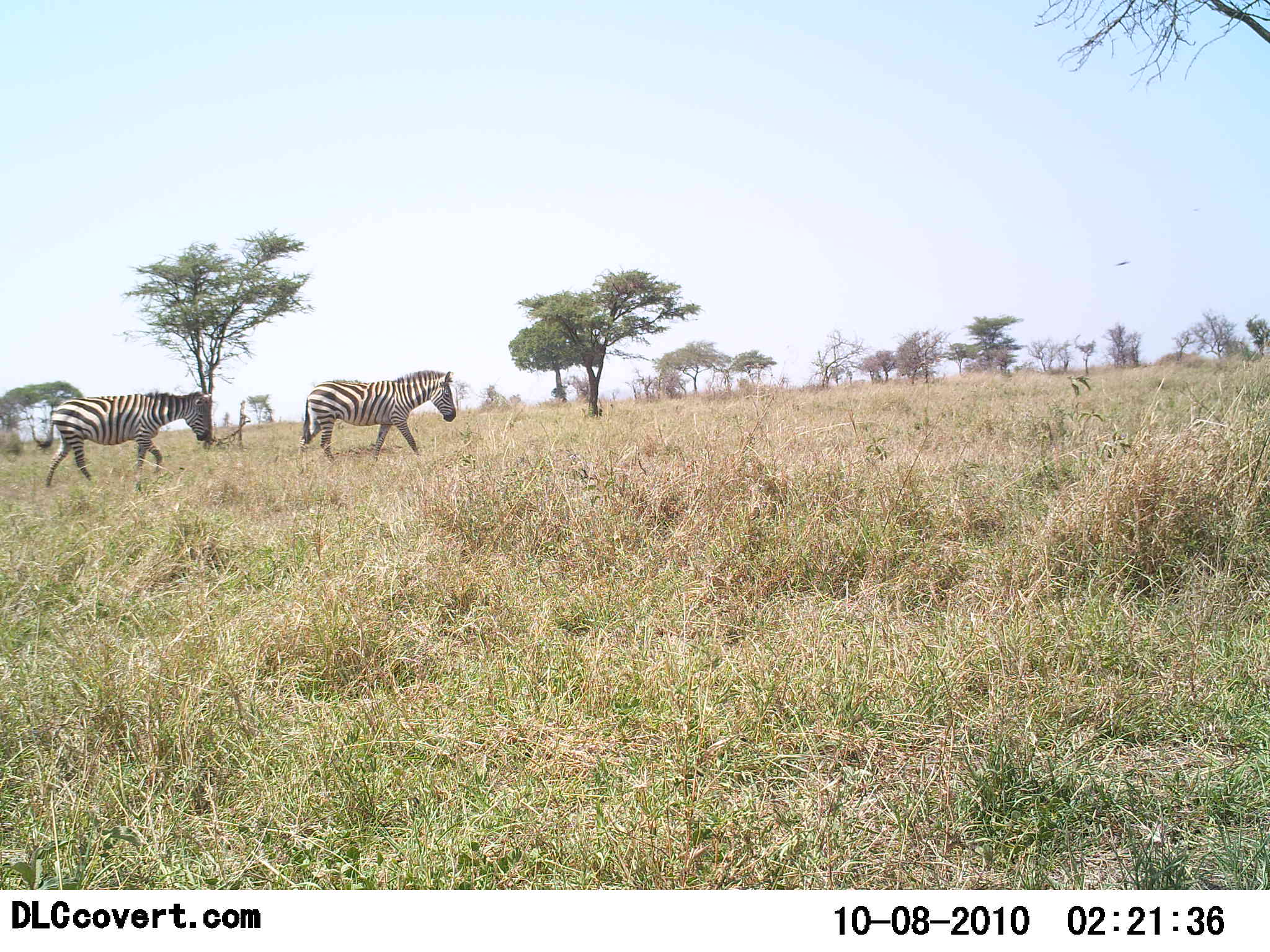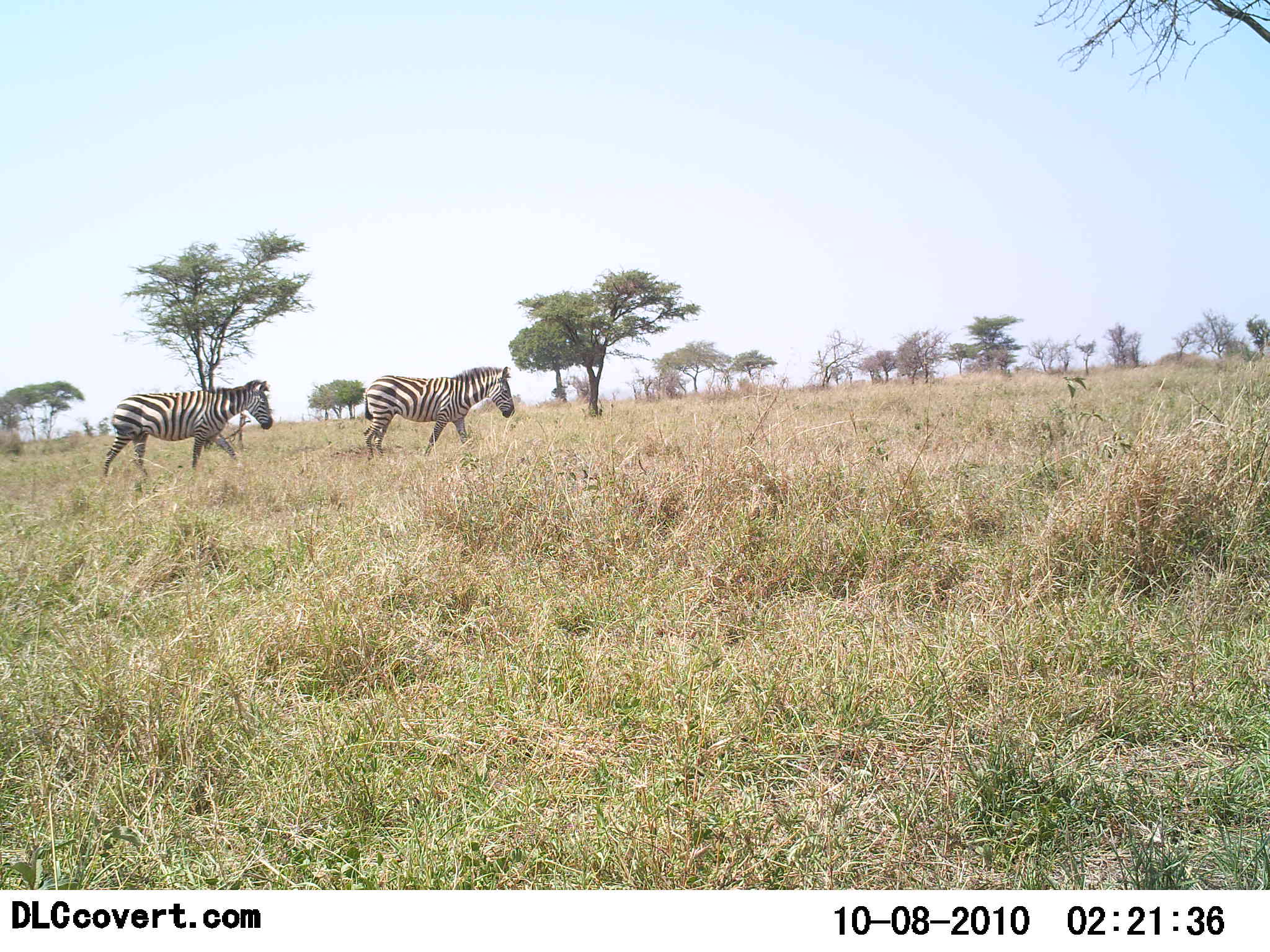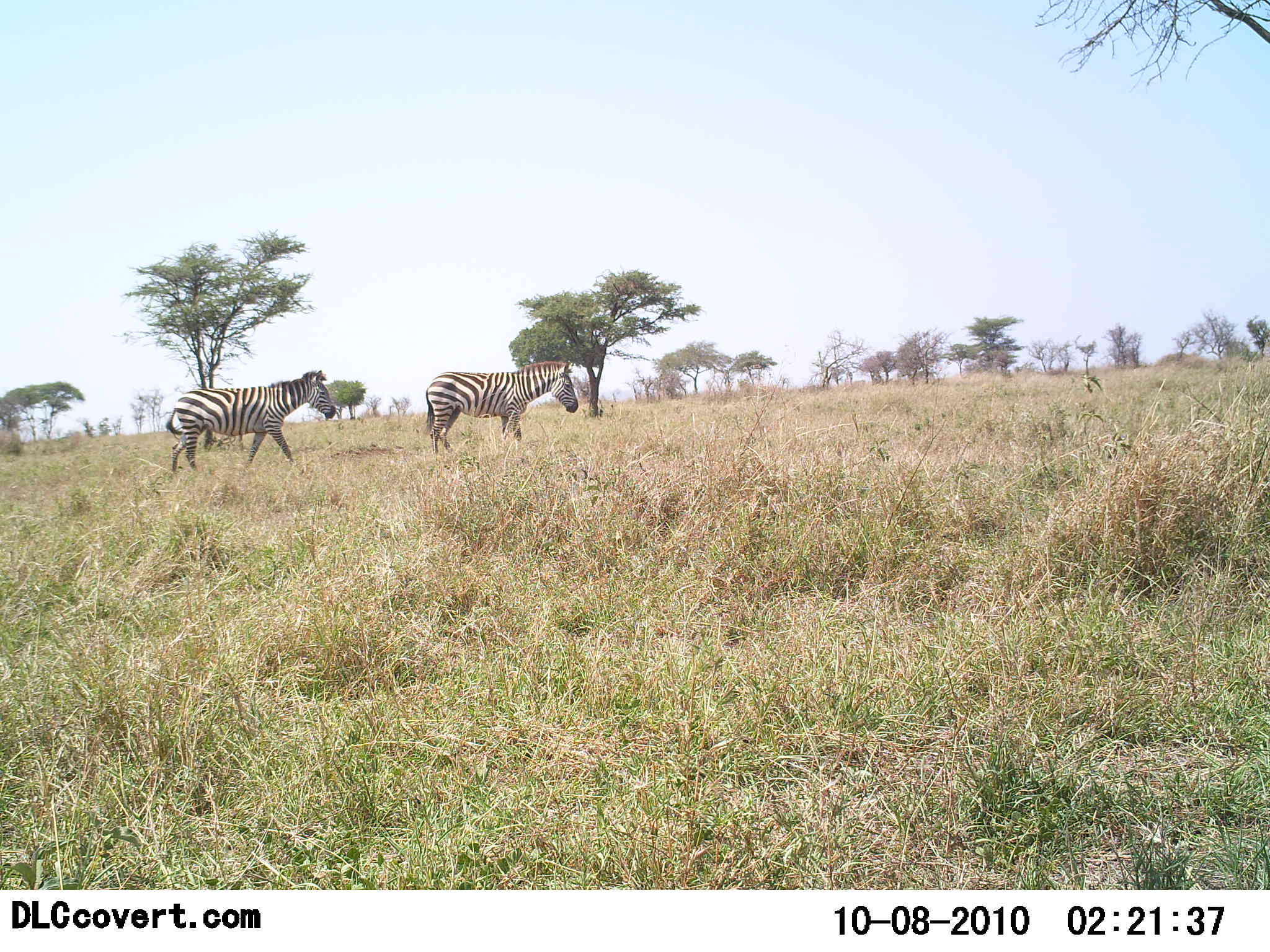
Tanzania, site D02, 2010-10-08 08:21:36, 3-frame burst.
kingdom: Animalia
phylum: Chordata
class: Mammalia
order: Perissodactyla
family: Equidae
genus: Equus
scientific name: Equus quagga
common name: plains zebra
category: zebra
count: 2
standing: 0%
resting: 0%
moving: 100%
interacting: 0%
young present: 0%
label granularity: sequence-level